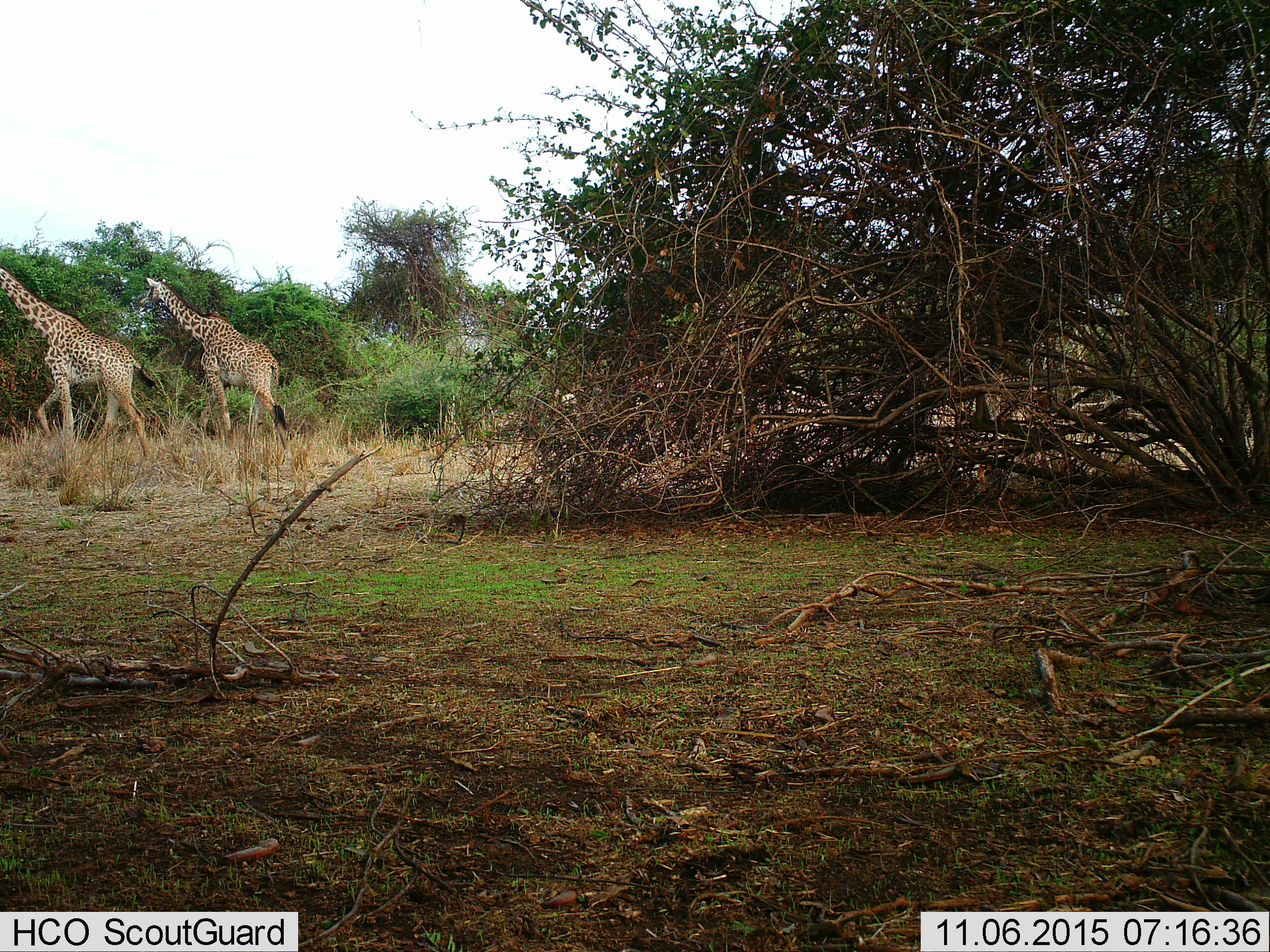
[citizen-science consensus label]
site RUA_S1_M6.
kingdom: Animalia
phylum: Chordata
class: Mammalia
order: Artiodactyla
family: Giraffidae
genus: Giraffa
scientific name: Giraffa camelopardalis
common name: giraffe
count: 2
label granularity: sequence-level